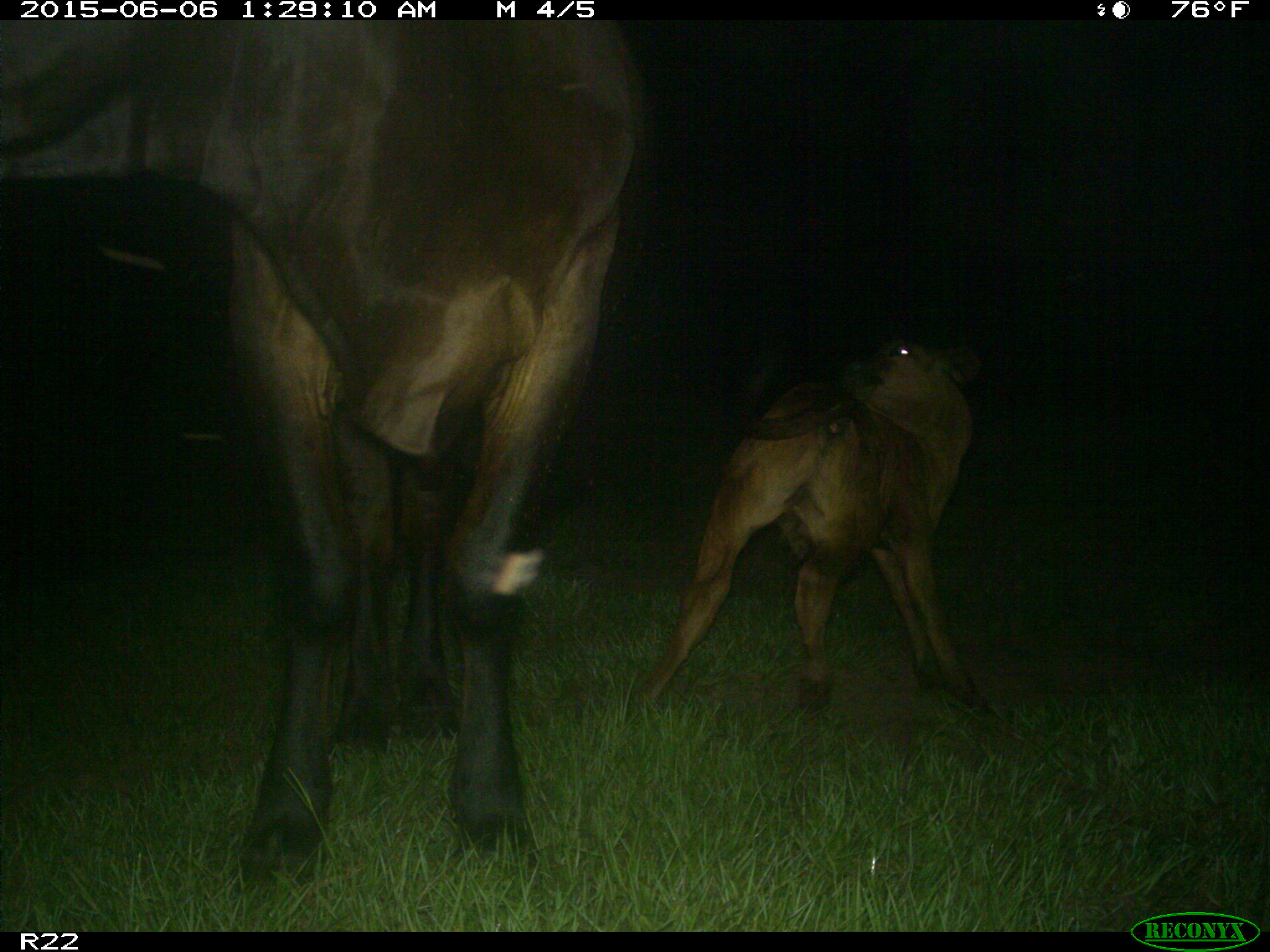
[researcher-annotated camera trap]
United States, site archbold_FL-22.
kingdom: Animalia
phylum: Chordata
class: Mammalia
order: Artiodactyla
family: Bovidae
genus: Bos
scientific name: Bos taurus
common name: domestic cow